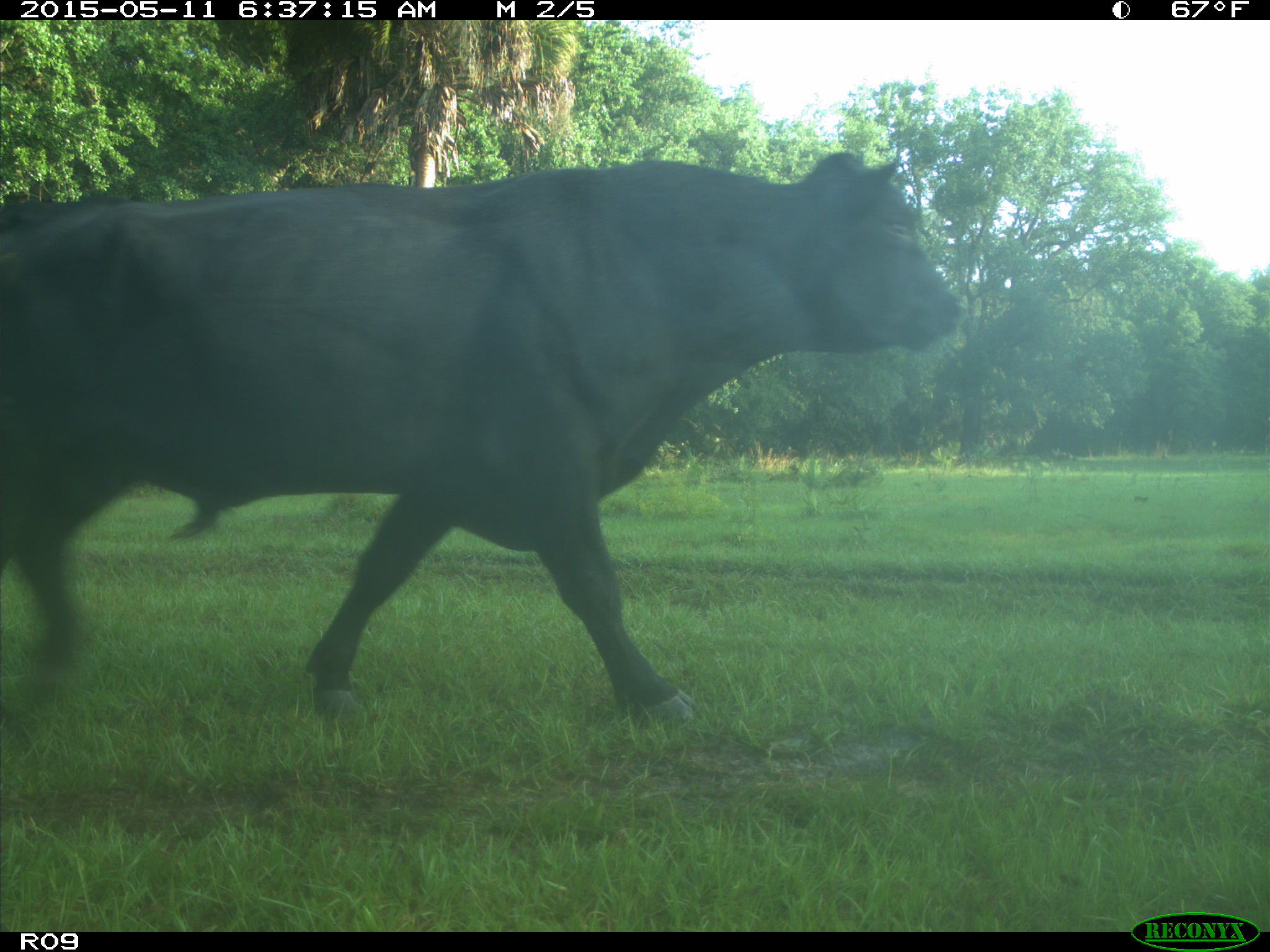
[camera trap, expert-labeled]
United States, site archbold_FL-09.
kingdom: Animalia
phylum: Chordata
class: Mammalia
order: Artiodactyla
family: Bovidae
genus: Bos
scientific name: Bos taurus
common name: domestic cow